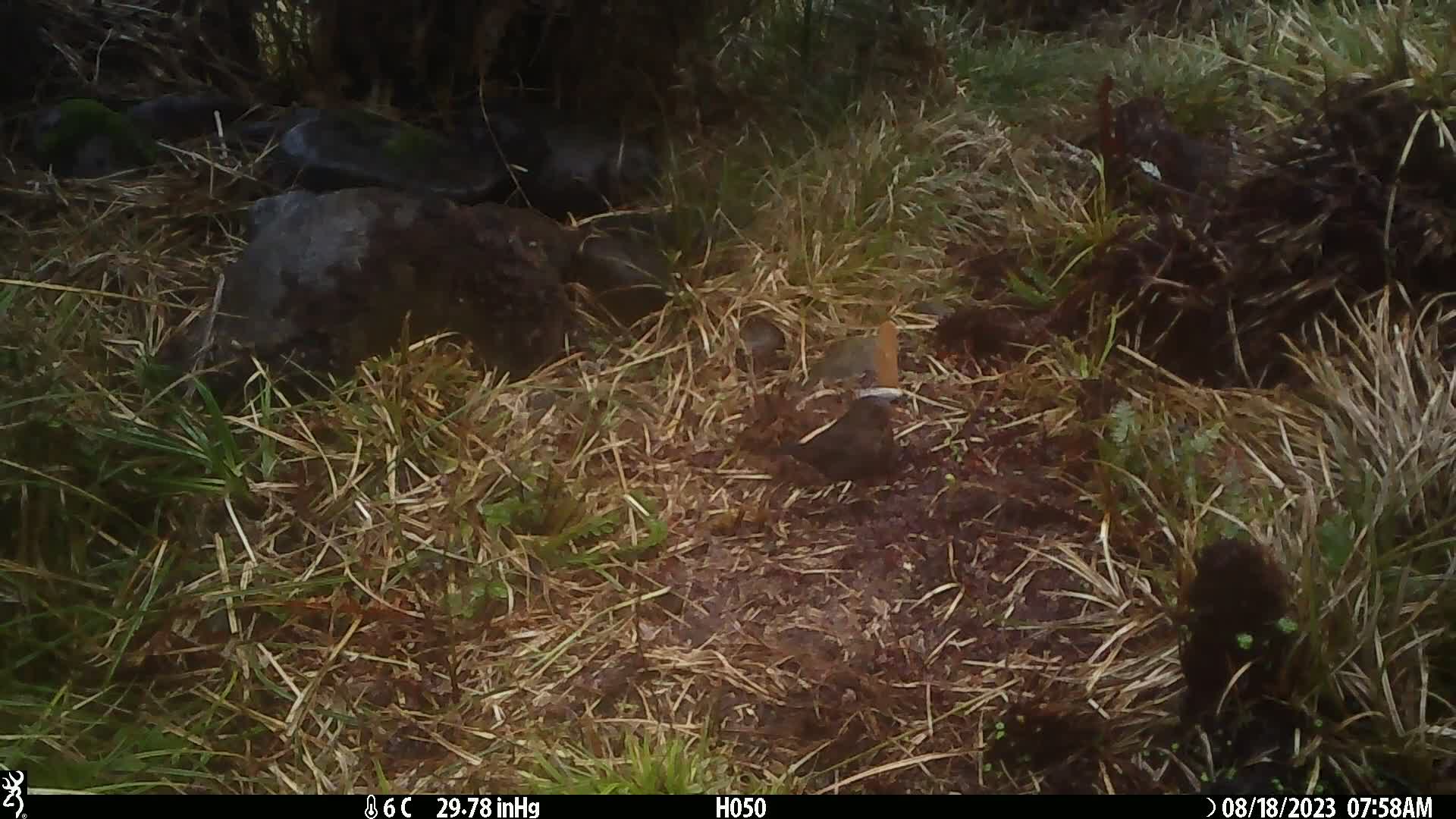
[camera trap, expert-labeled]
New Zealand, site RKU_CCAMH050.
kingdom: Animalia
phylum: Chordata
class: Aves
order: Passeriformes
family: Turdidae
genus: Turdus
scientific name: Turdus merula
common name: eurasian blackbird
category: blackbird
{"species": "blackbird (eurasian blackbird) (Turdus merula)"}